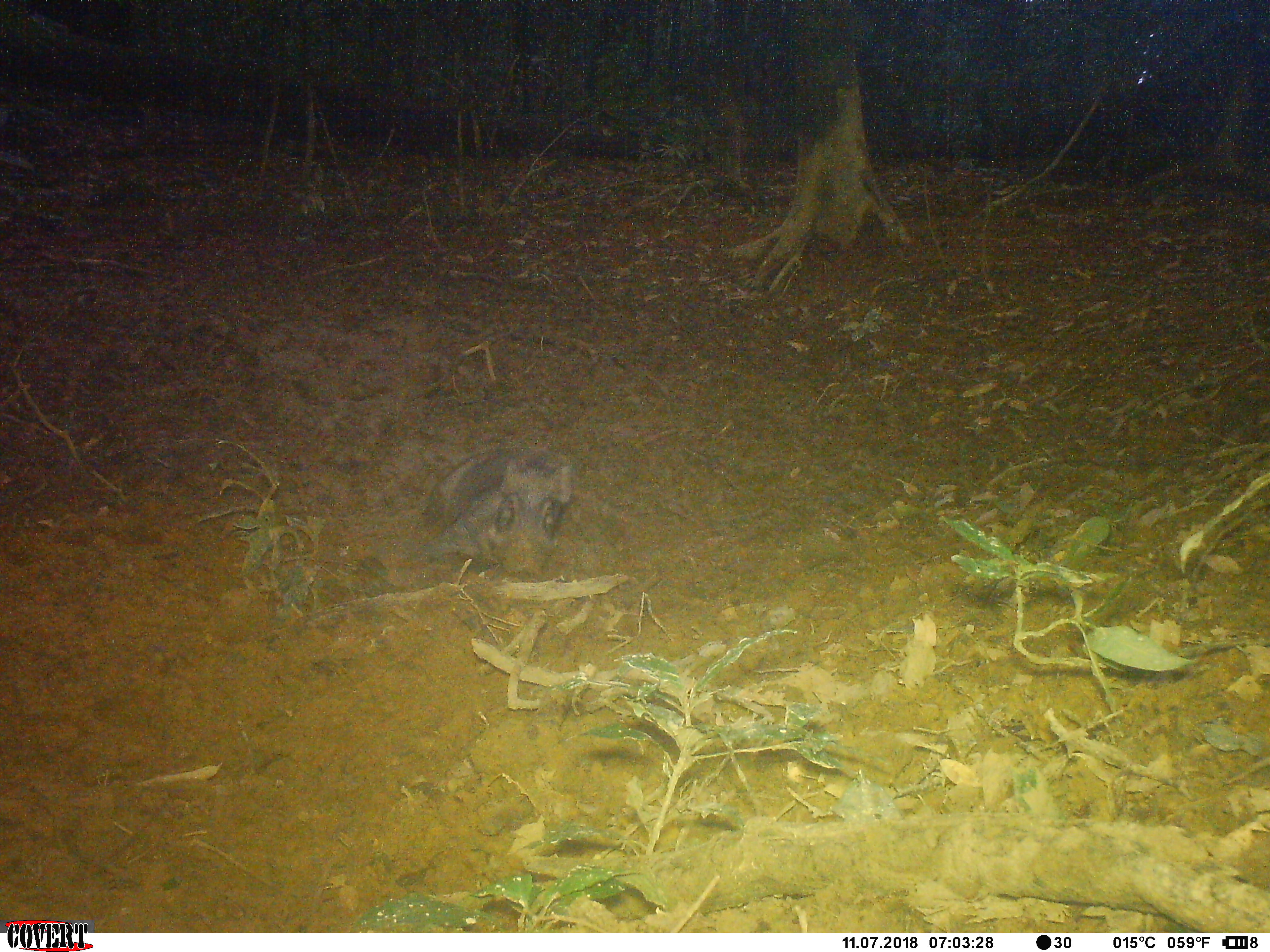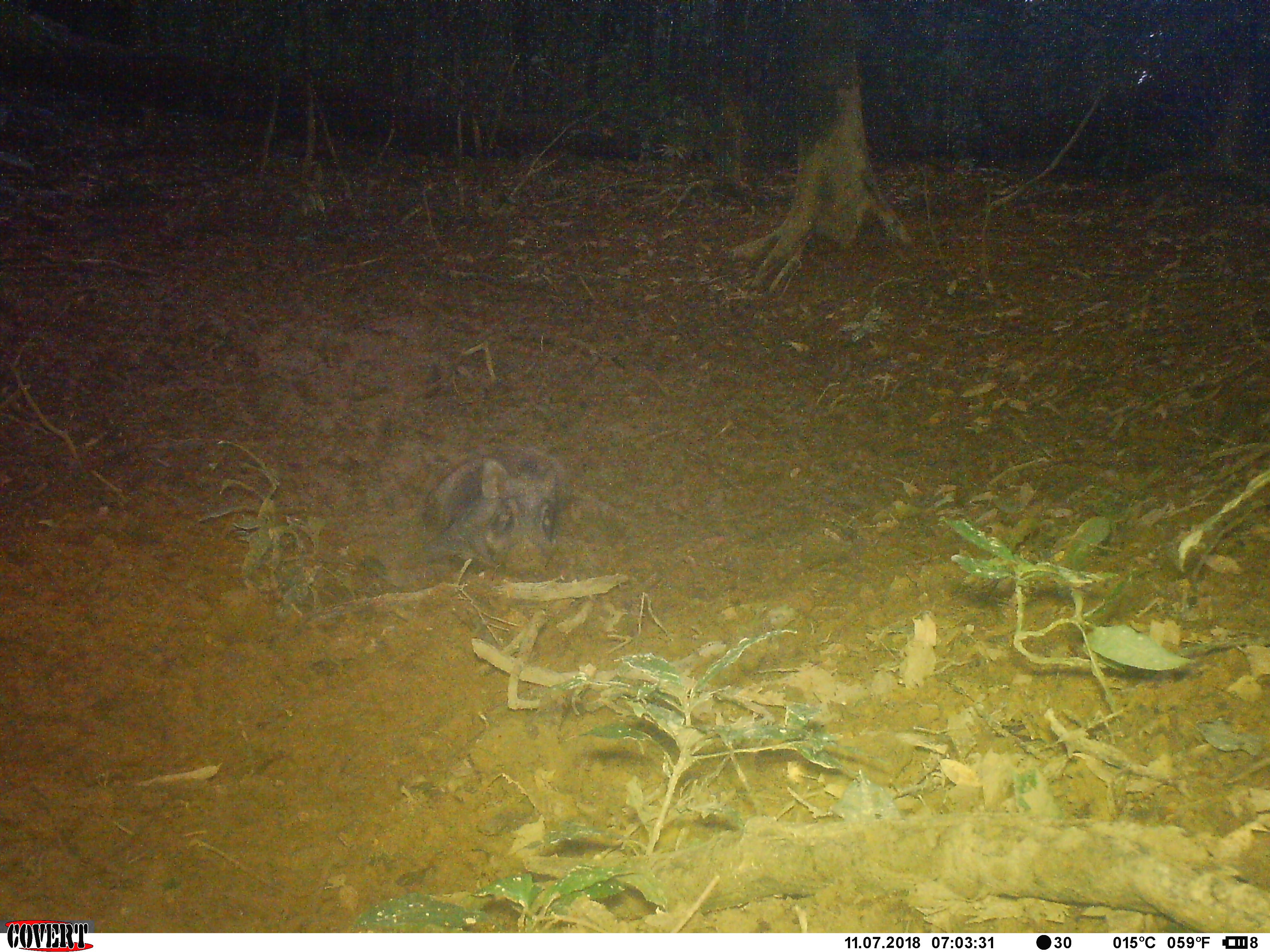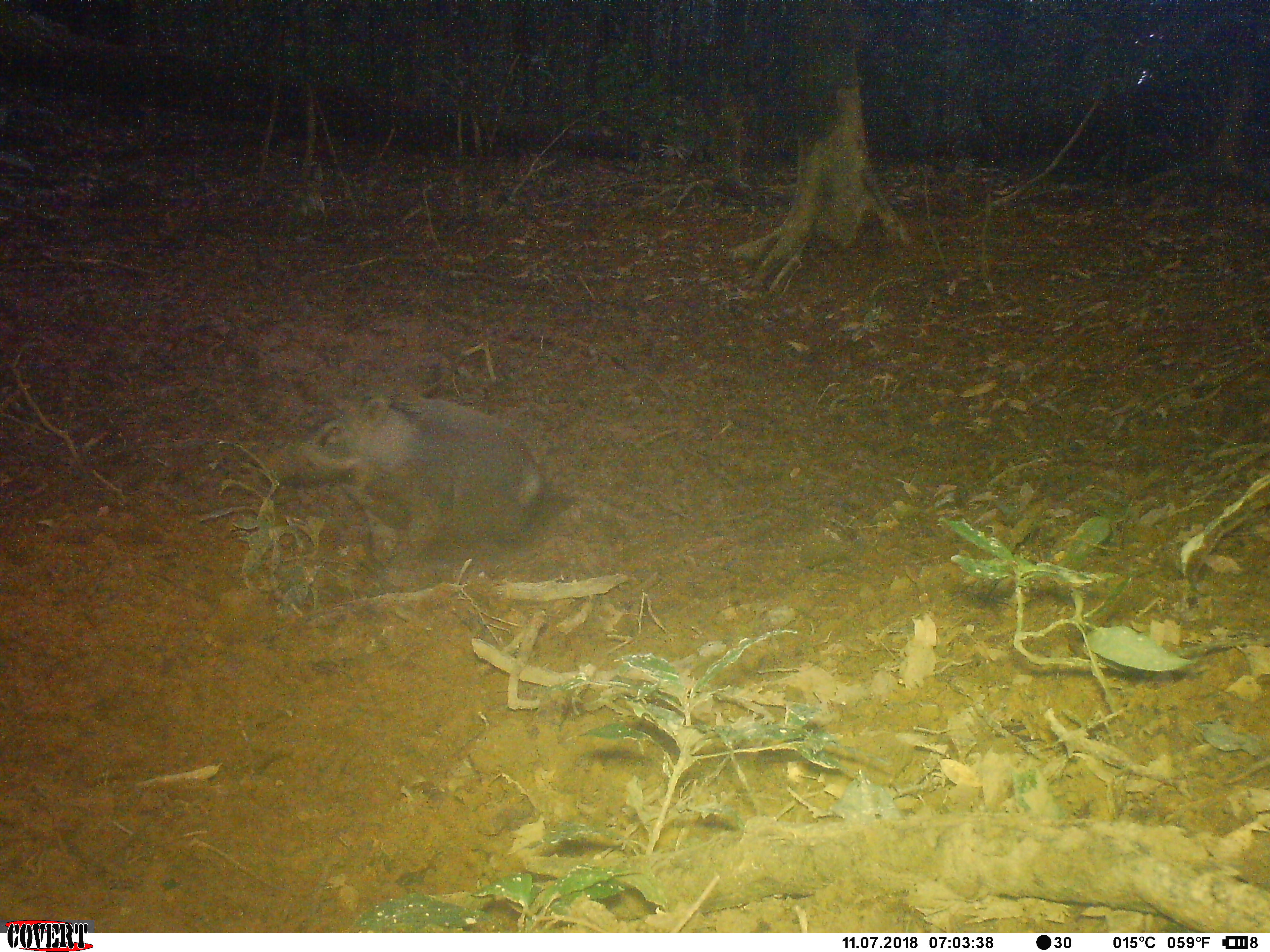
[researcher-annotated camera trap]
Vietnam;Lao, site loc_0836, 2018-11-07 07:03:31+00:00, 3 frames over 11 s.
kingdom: Animalia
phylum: Chordata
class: Mammalia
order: Artiodactyla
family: Suidae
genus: Sus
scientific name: Sus scrofa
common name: eurasian wild pig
Eurasian wild pig (Sus scrofa). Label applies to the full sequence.